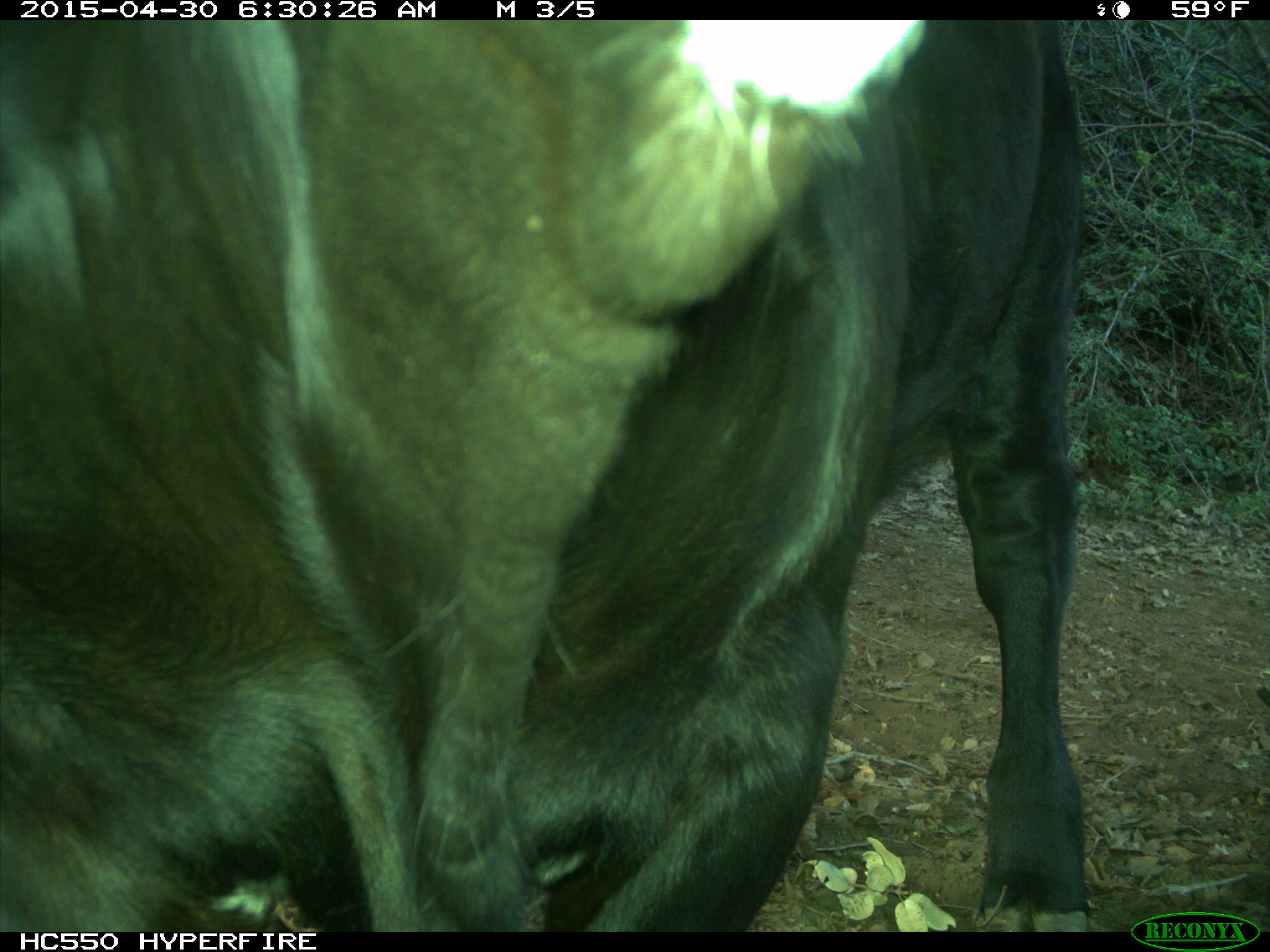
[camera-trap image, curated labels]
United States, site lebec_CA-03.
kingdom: Animalia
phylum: Chordata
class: Mammalia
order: Artiodactyla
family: Bovidae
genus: Bos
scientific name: Bos taurus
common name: domestic cow